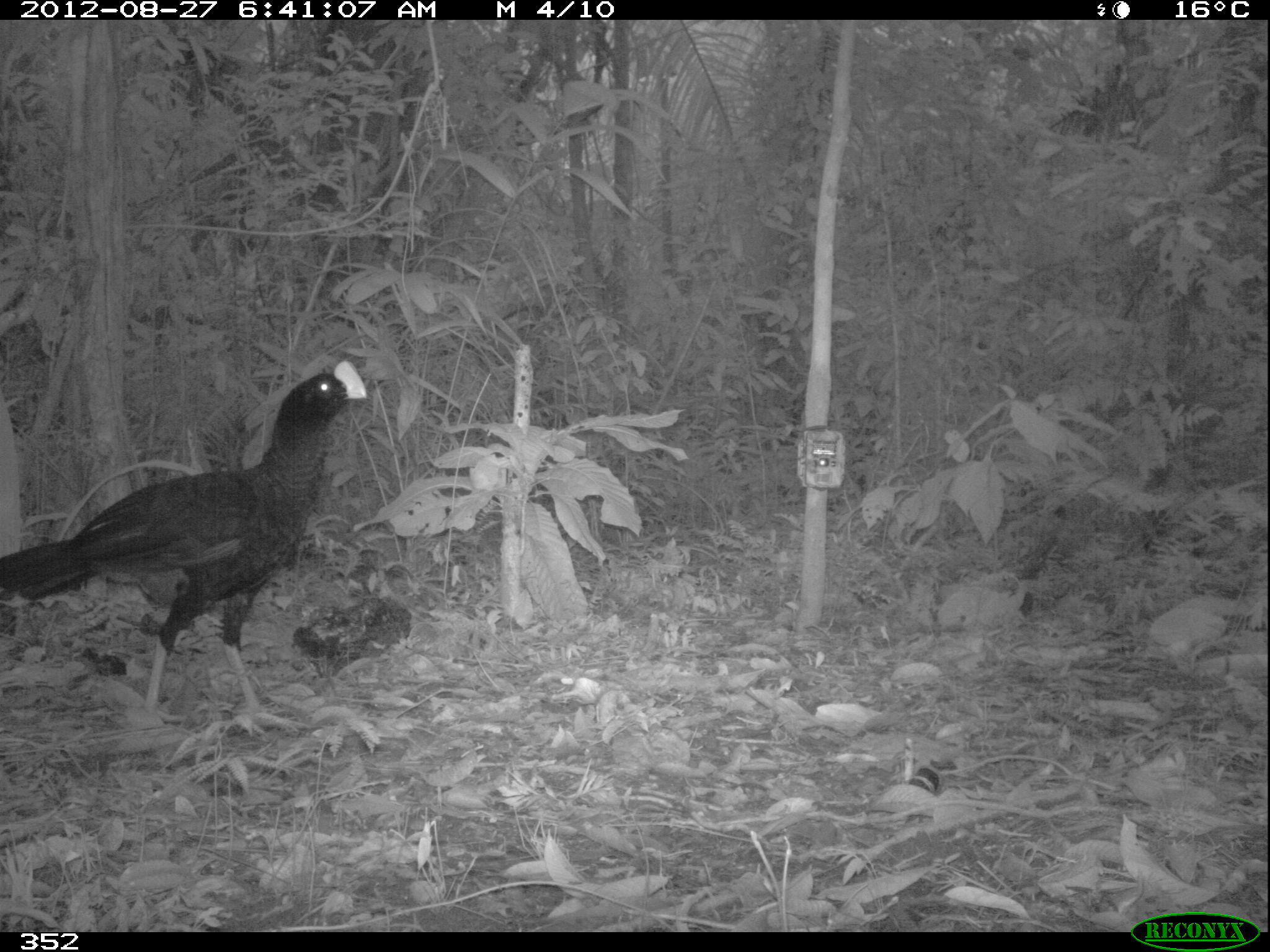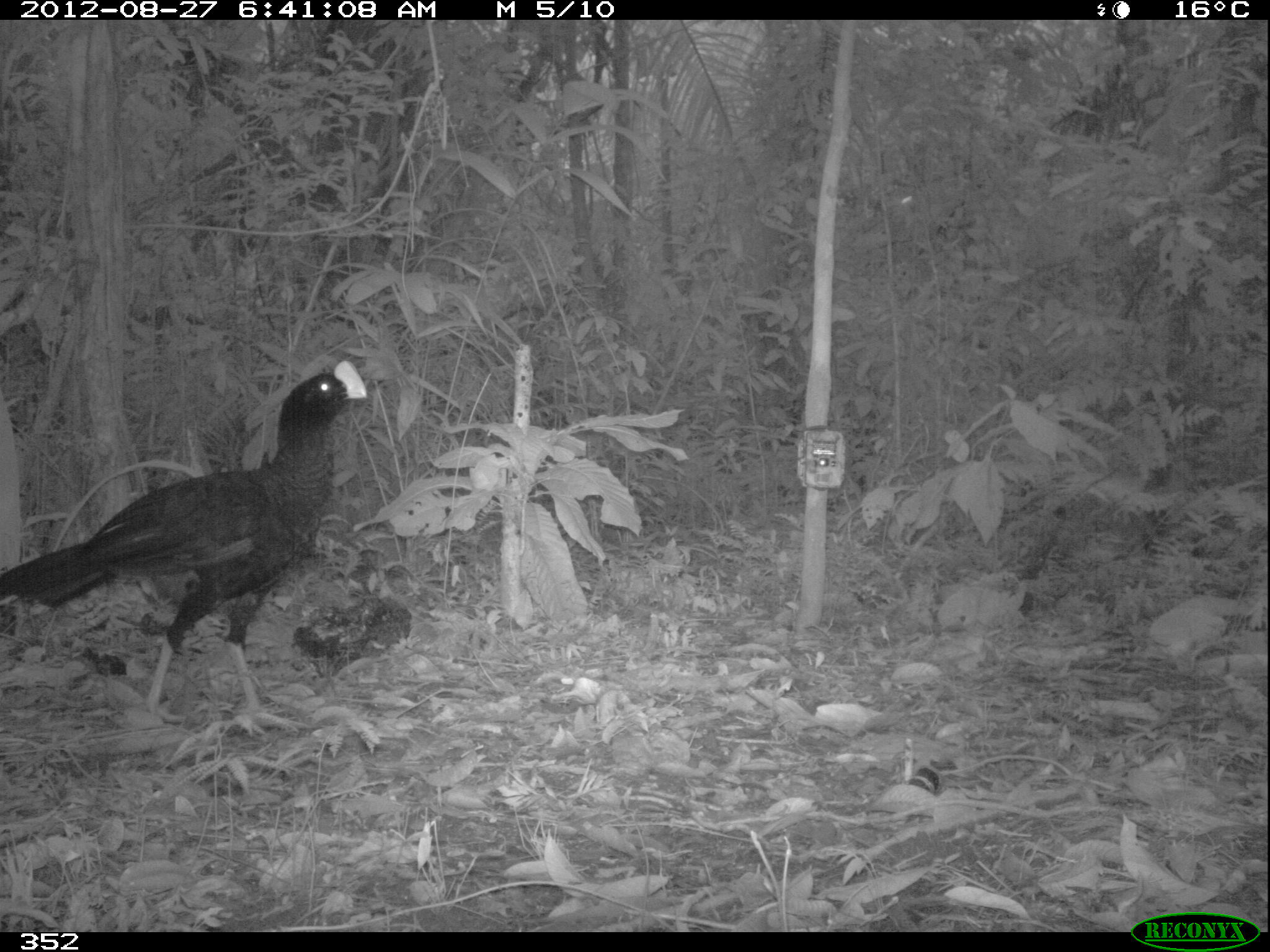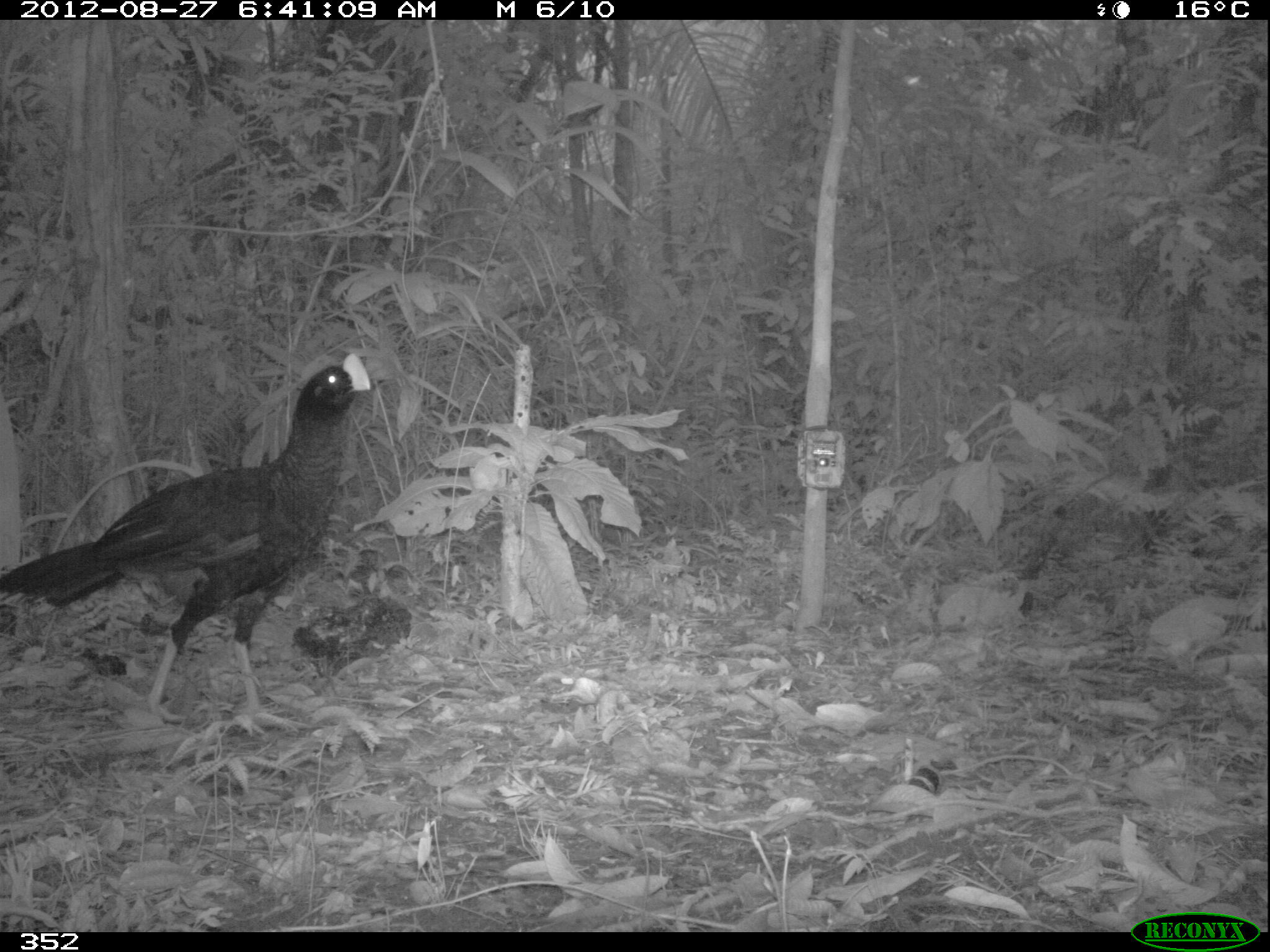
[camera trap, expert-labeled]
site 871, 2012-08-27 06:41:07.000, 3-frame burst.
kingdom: Animalia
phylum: Chordata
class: Aves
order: Galliformes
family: Cracidae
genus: Mitu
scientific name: Mitu tuberosum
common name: razor-billed curassow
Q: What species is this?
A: Mitu tuberosum (razor-billed curassow).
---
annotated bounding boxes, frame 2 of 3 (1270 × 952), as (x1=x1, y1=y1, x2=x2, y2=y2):
mitu tuberosum: (x1=0, y1=357, x2=368, y2=735)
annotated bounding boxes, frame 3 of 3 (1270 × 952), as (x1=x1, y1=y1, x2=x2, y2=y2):
mitu tuberosum: (x1=0, y1=349, x2=375, y2=735)